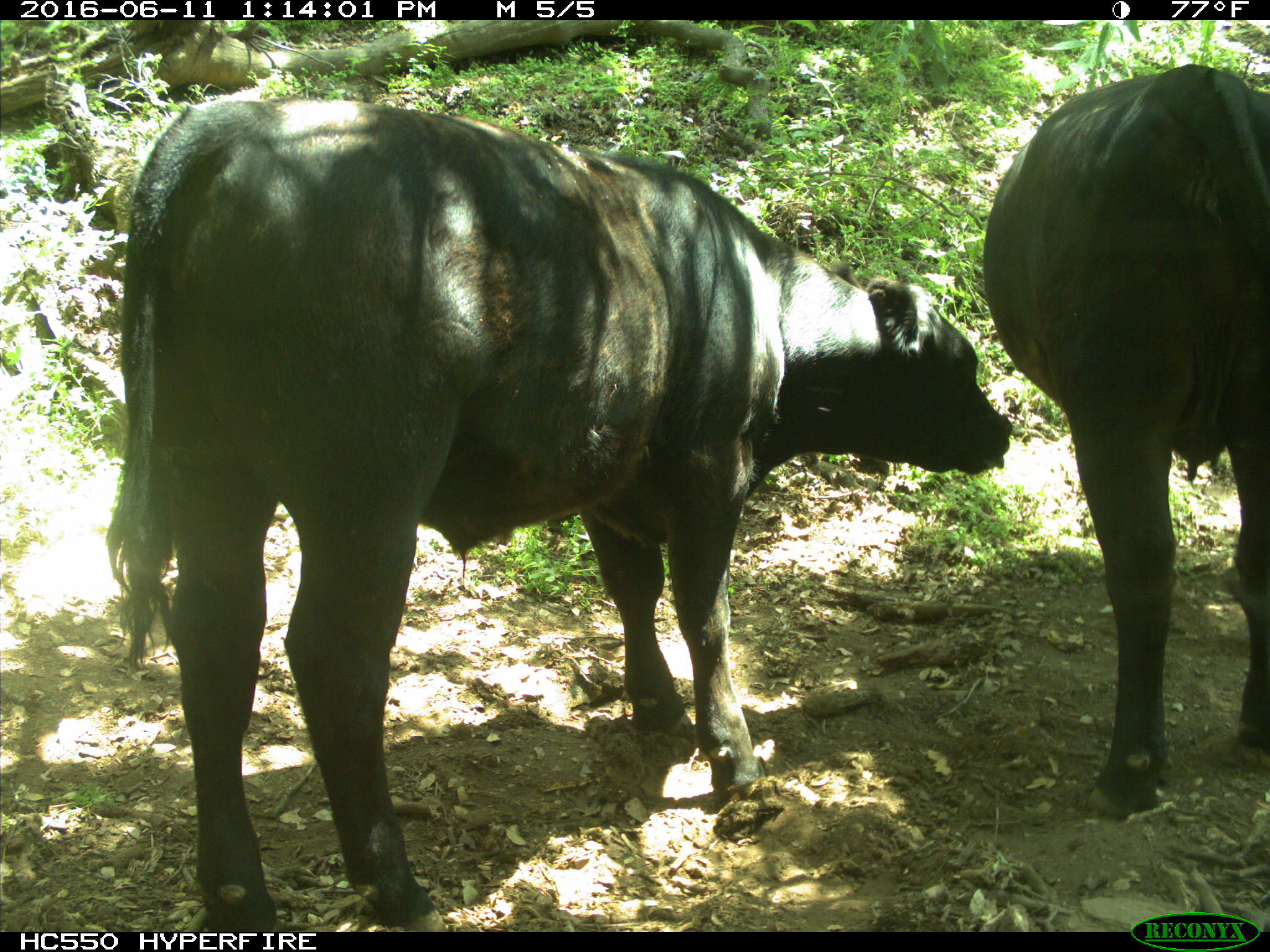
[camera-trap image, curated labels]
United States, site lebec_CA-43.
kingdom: Animalia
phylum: Chordata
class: Mammalia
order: Artiodactyla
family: Bovidae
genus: Bos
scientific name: Bos taurus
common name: domestic cow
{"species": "Bos taurus (domestic cow)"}